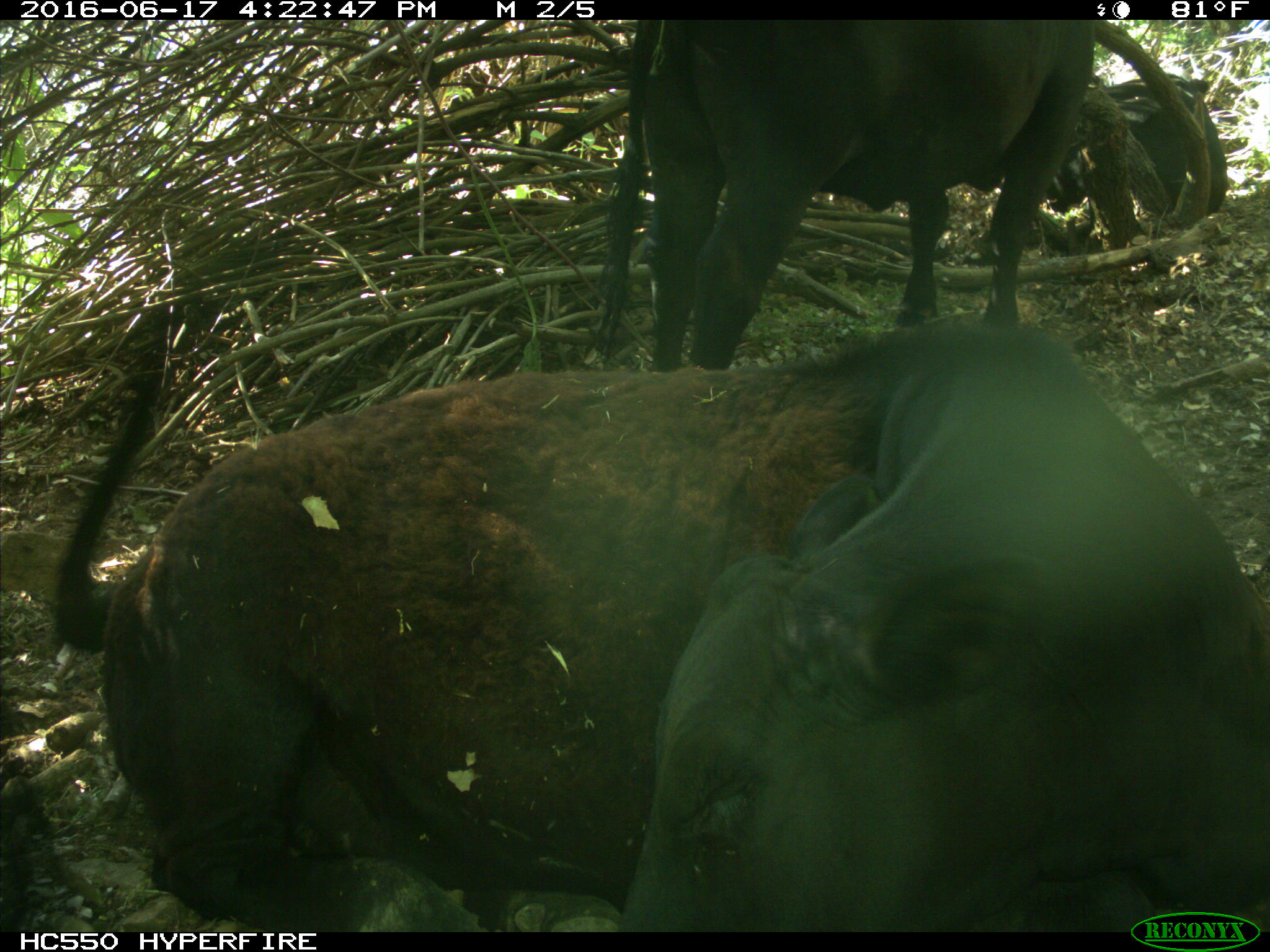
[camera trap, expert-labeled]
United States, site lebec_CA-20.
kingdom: Animalia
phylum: Chordata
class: Mammalia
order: Artiodactyla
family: Bovidae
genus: Bos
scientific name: Bos taurus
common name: domestic cow